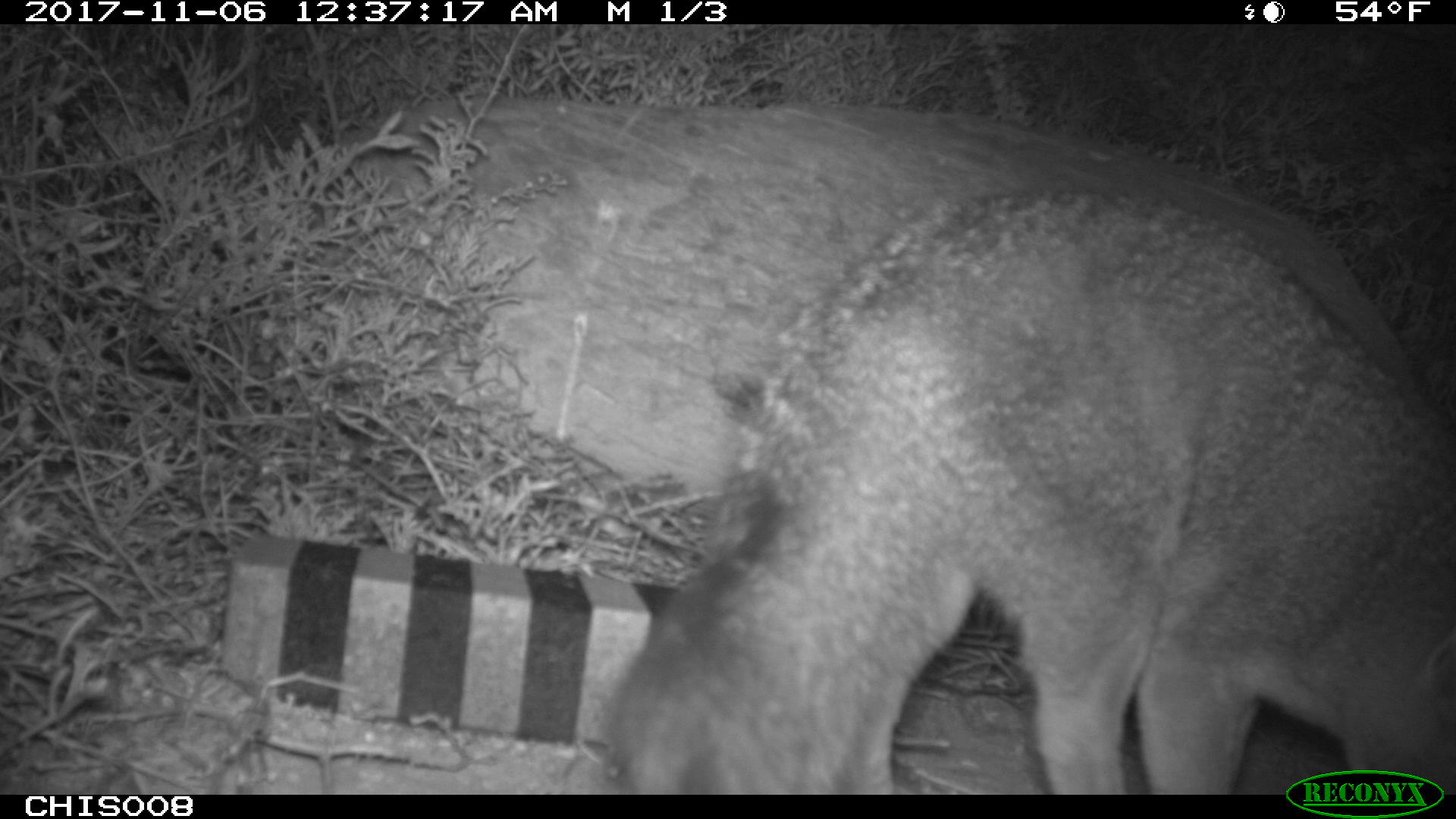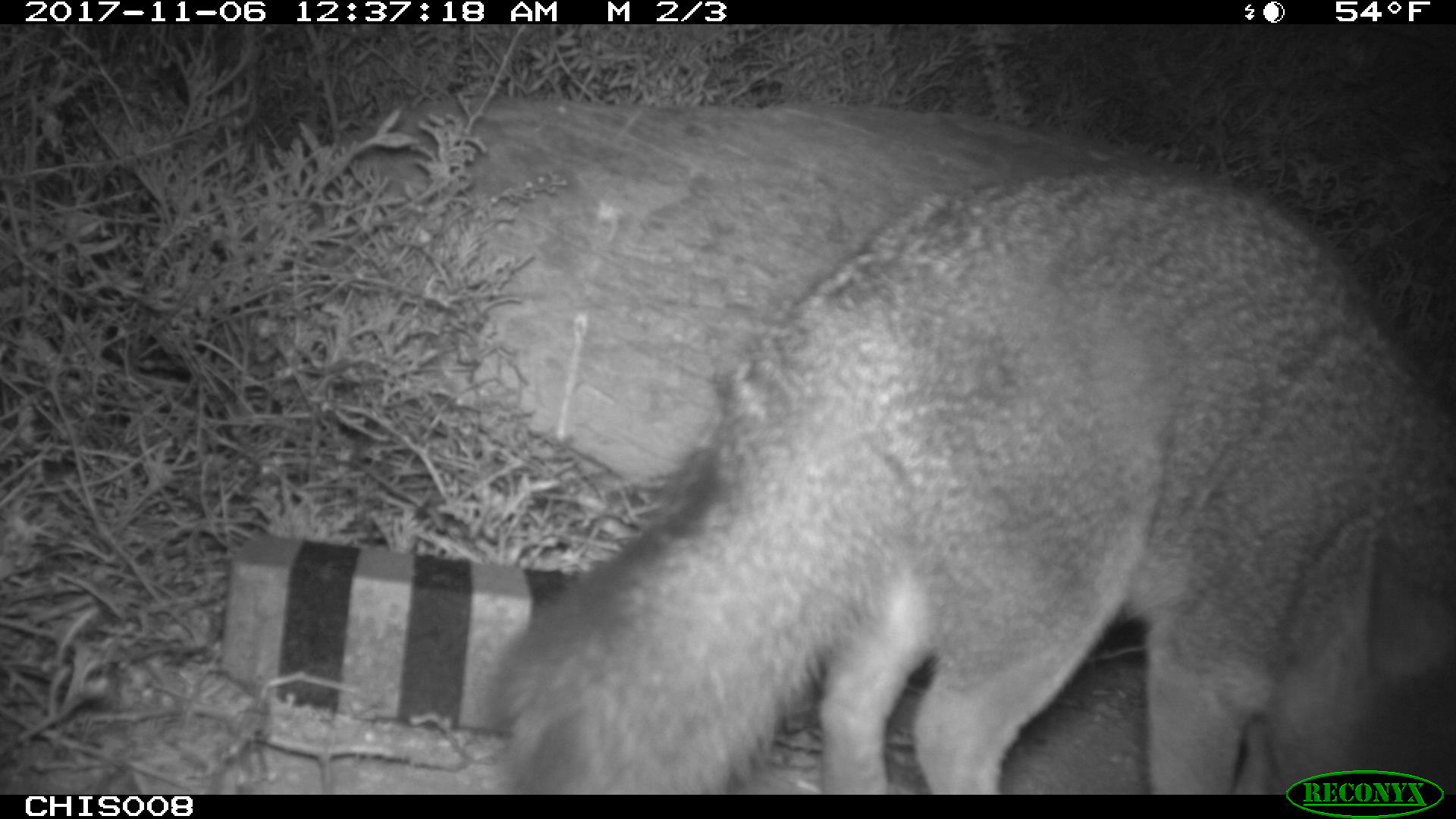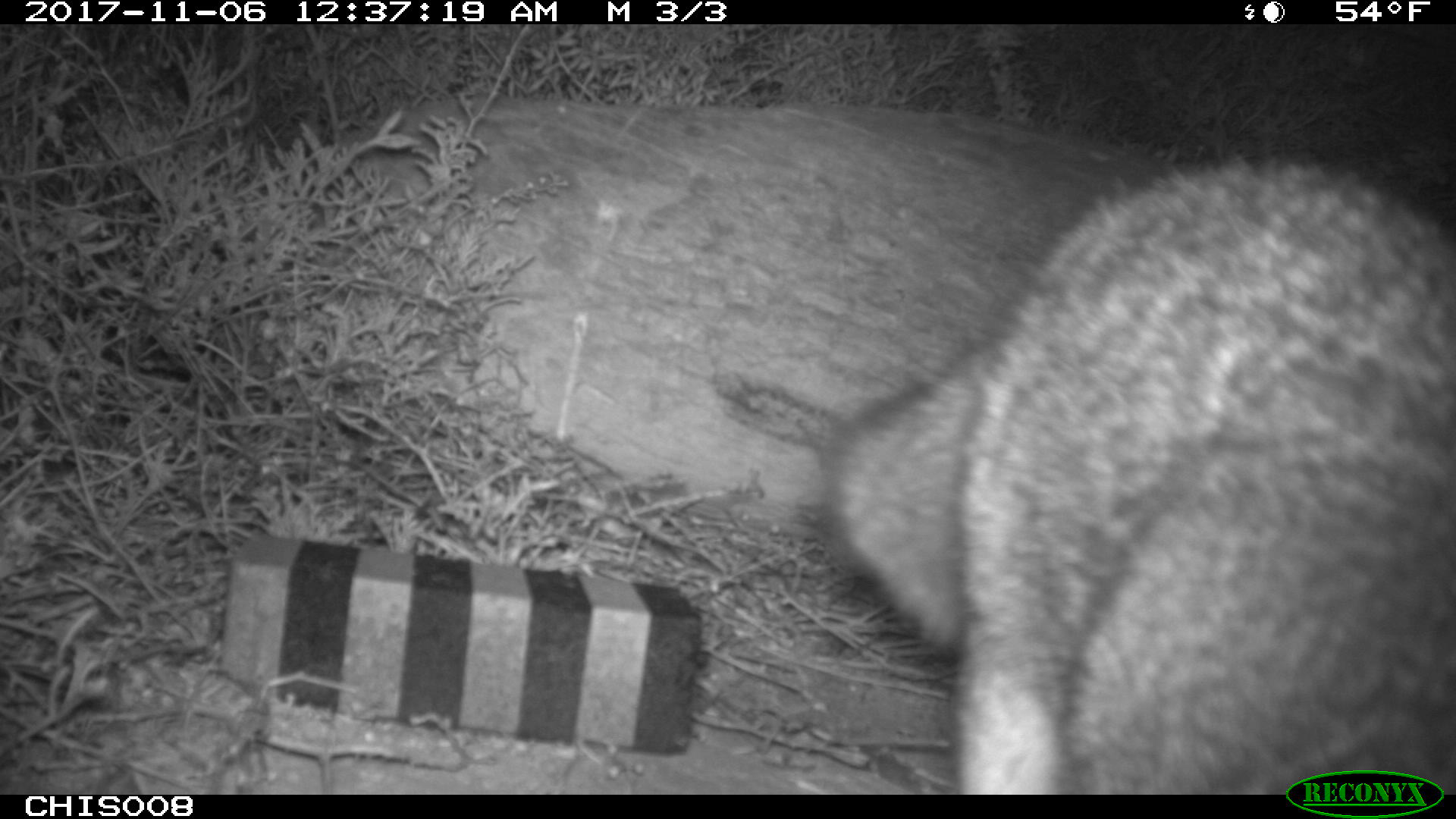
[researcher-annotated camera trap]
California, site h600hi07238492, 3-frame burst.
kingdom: Animalia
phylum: Chordata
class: Mammalia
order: Carnivora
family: Canidae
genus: Urocyon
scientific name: Urocyon littoralis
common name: island fox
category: fox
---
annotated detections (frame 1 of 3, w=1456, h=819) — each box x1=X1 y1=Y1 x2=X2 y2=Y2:
fox: x1=604 y1=187 x2=1455 y2=792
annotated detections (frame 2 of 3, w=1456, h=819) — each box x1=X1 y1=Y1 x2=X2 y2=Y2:
fox: x1=488 y1=153 x2=1455 y2=795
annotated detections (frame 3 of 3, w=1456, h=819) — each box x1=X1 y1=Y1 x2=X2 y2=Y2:
fox: x1=827 y1=152 x2=1455 y2=794